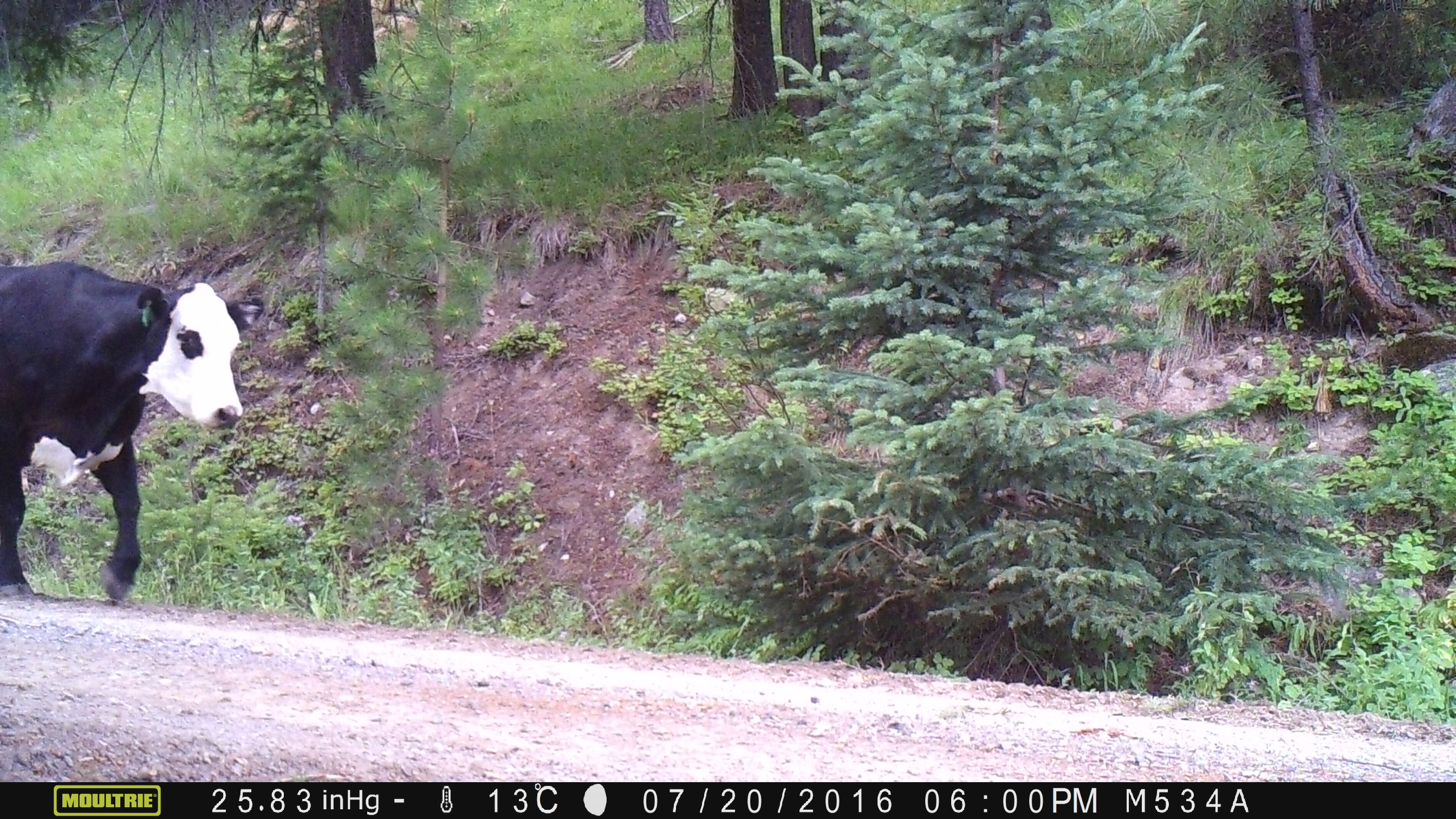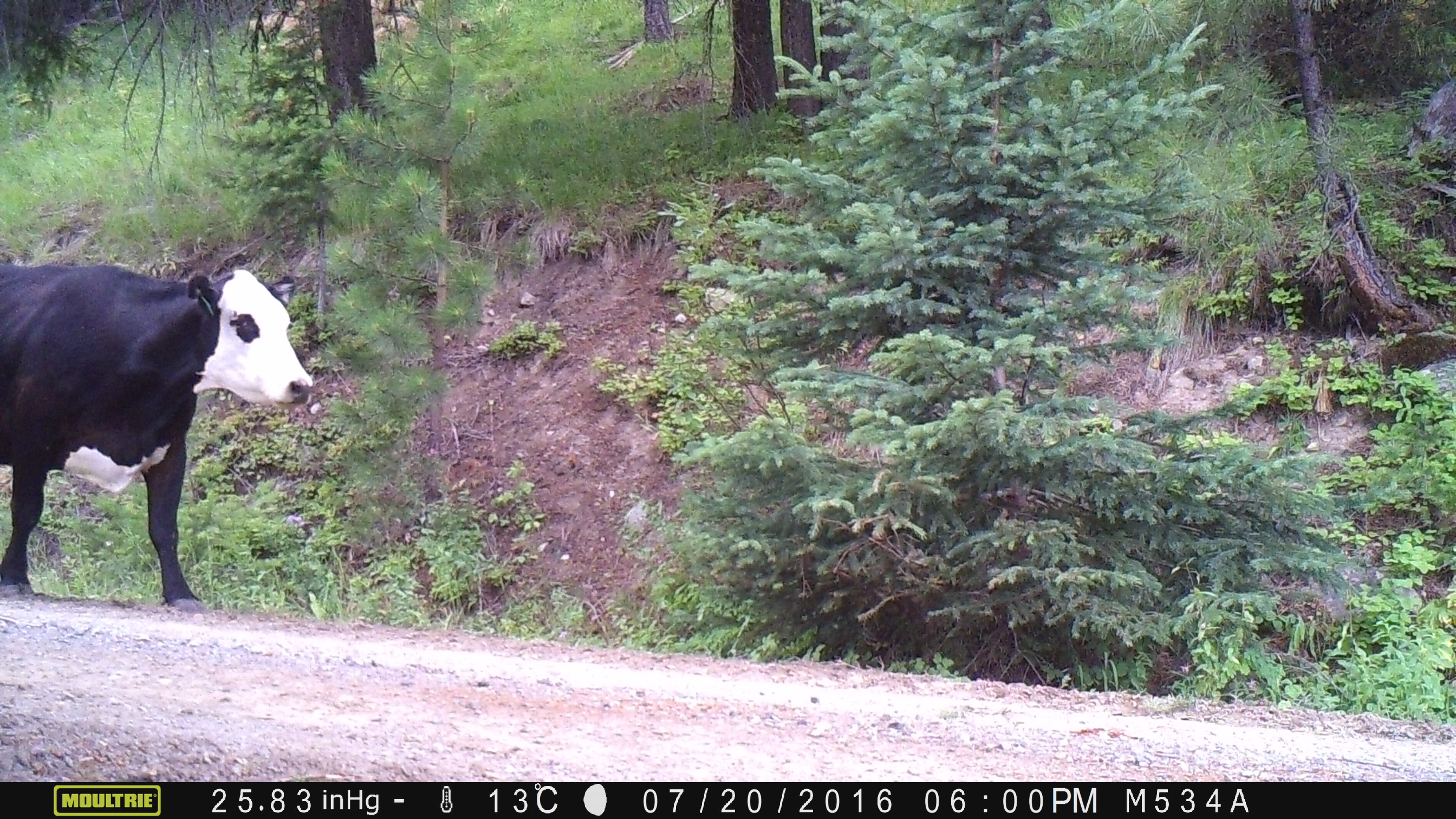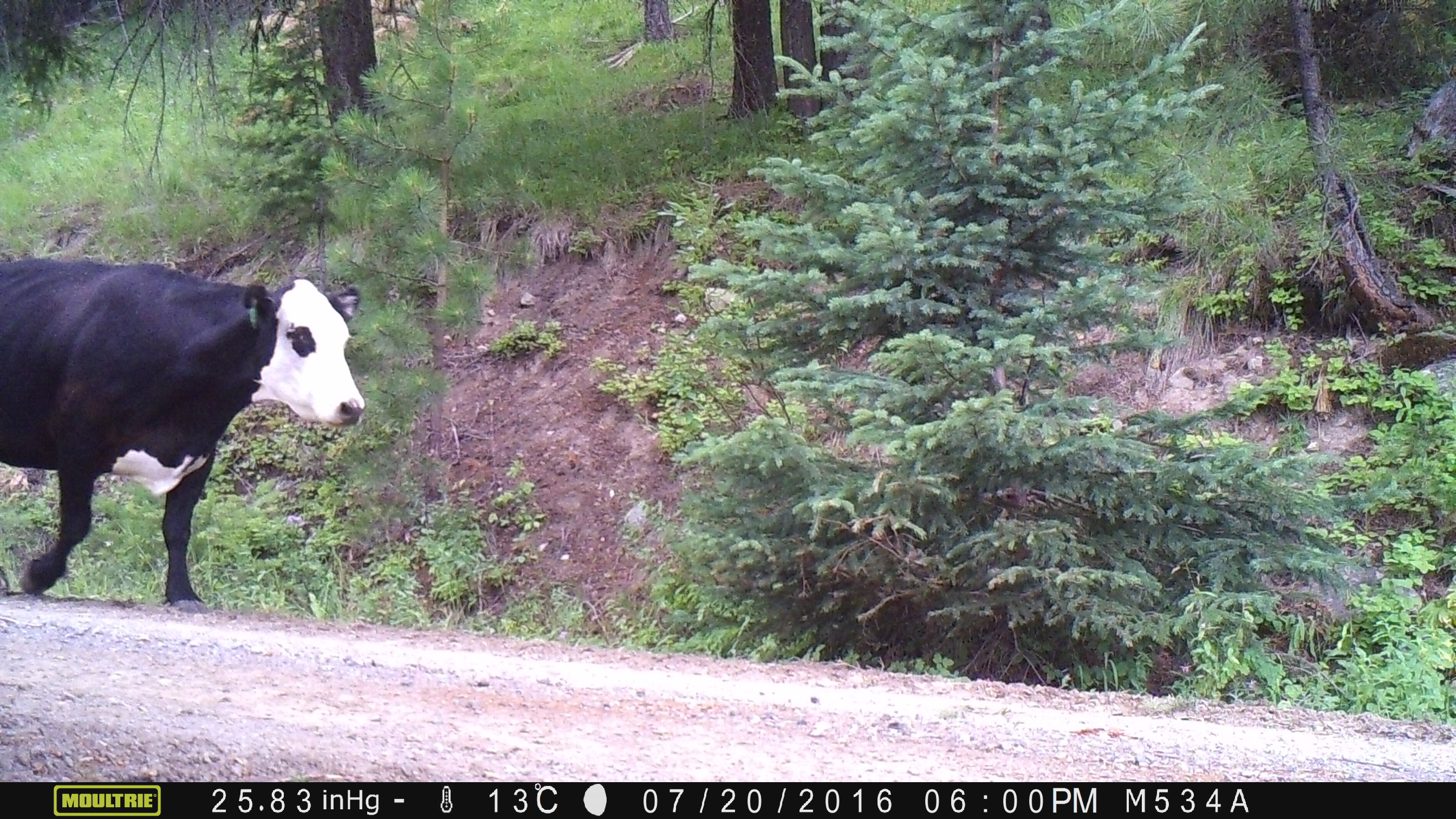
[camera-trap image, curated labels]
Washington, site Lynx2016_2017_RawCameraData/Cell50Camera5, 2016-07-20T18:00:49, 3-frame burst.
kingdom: Animalia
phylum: Chordata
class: Mammalia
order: Artiodactyla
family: Bovidae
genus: Bos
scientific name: Bos taurus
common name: domestic cattle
Domestic cattle (Bos taurus). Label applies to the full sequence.